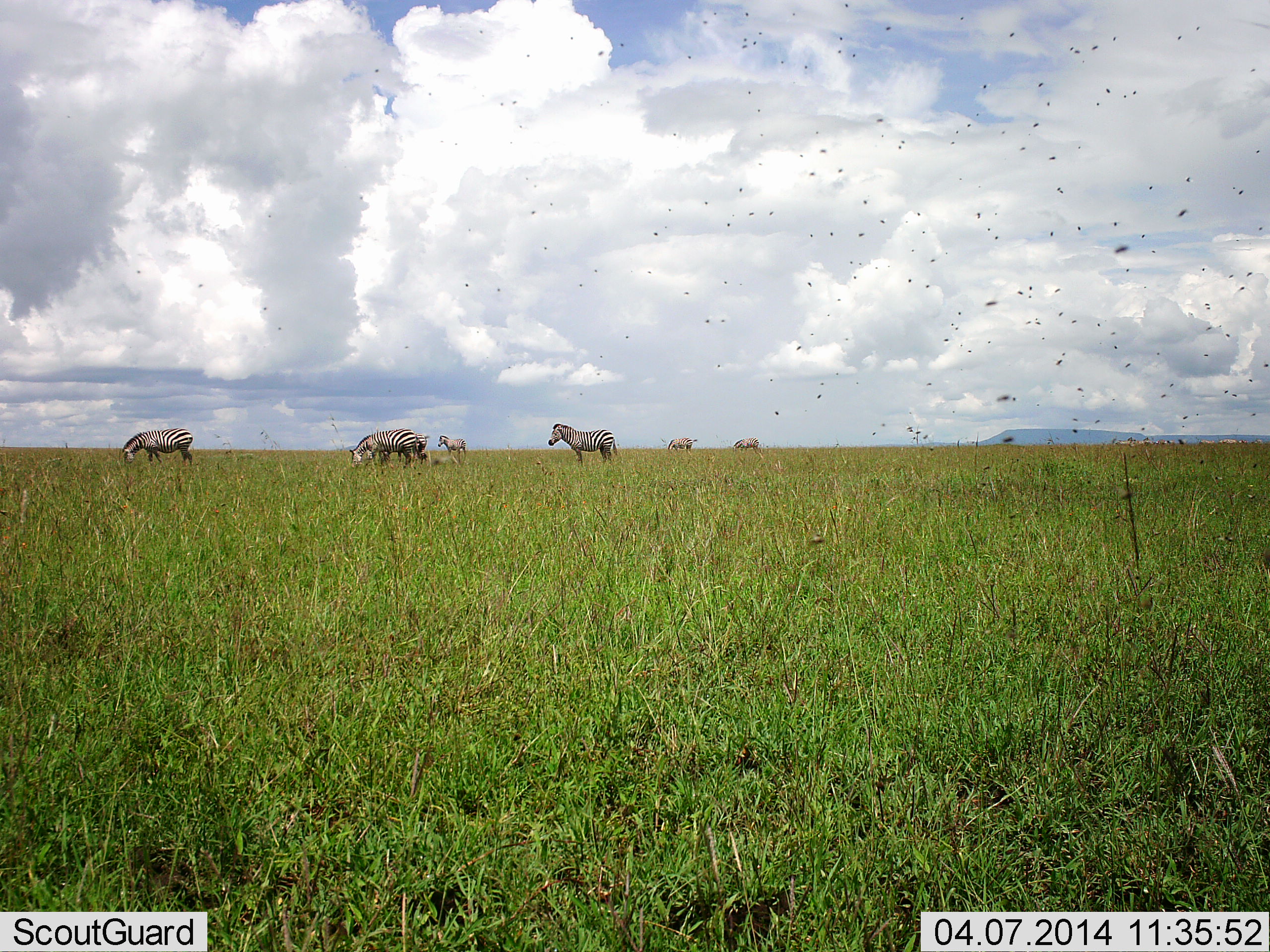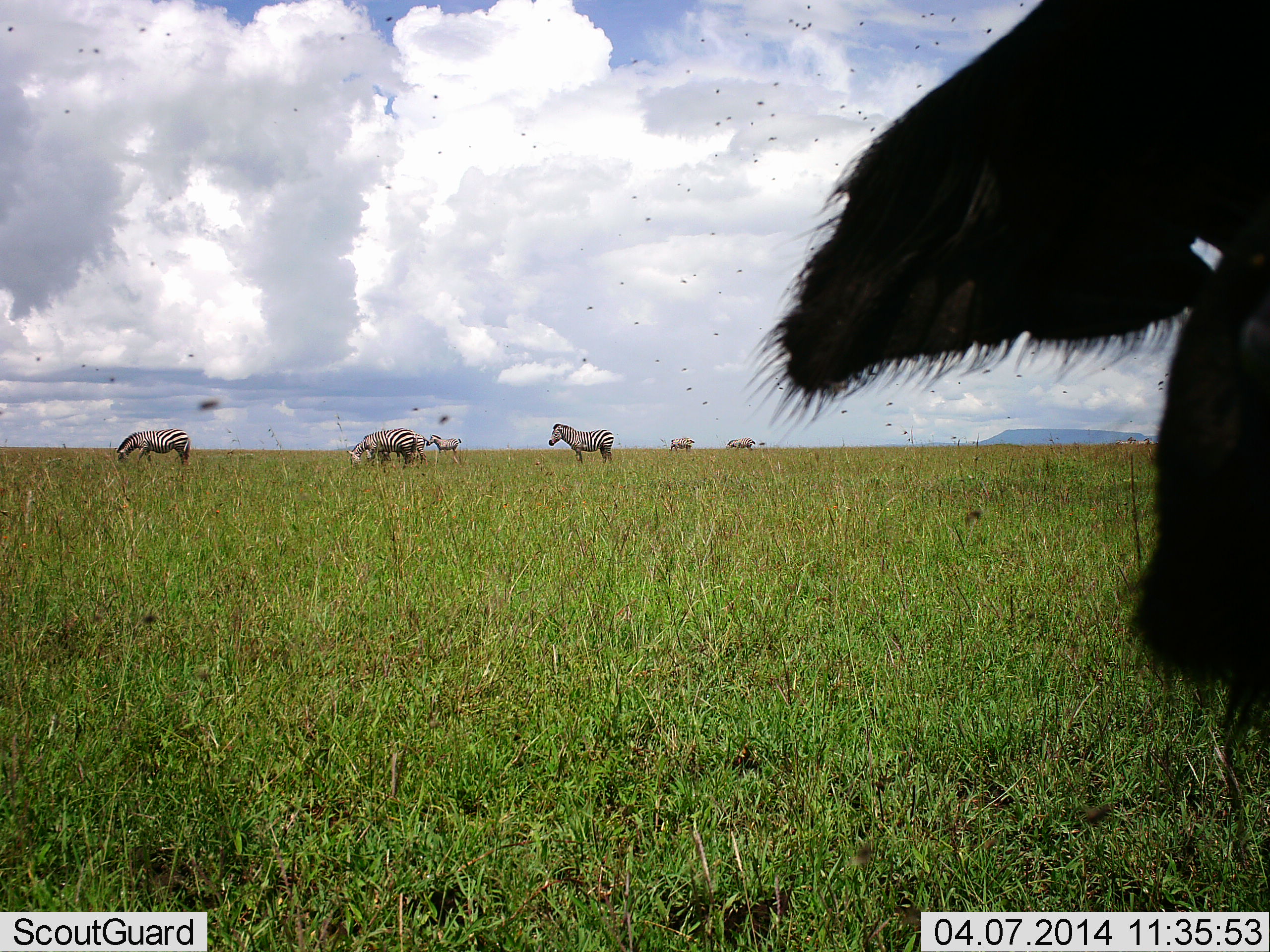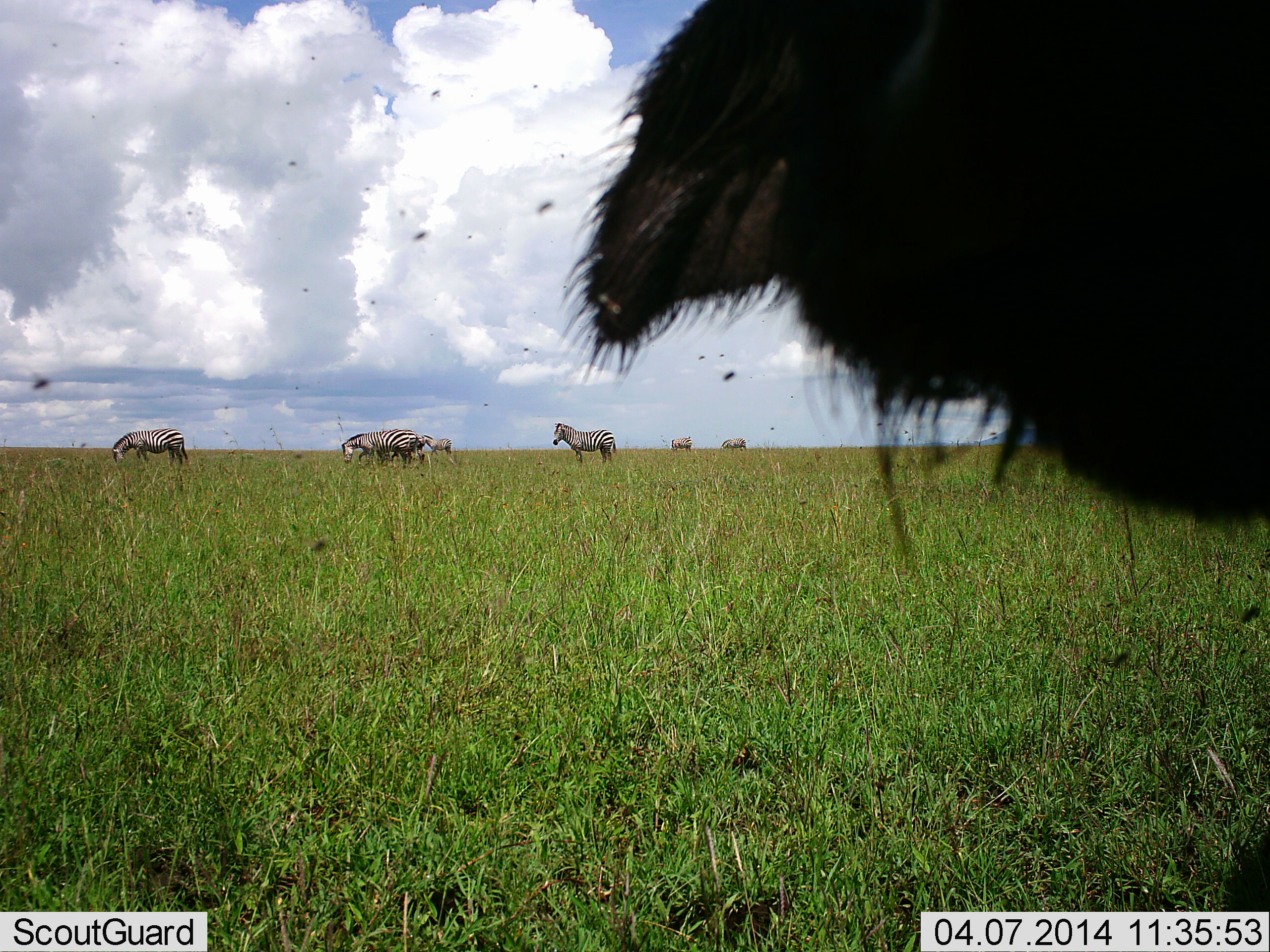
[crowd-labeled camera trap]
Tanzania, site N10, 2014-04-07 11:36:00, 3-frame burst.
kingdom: Animalia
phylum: Chordata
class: Mammalia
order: Perissodactyla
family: Equidae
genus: Equus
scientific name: Equus quagga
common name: plains zebra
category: zebra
Zebra (plains zebra) (Equus quagga), count 6. Behavior (volunteer vote fractions): standing 75%, resting 0%, moving 31%, interacting 0%. Young present (vote fraction): 6%. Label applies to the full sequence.